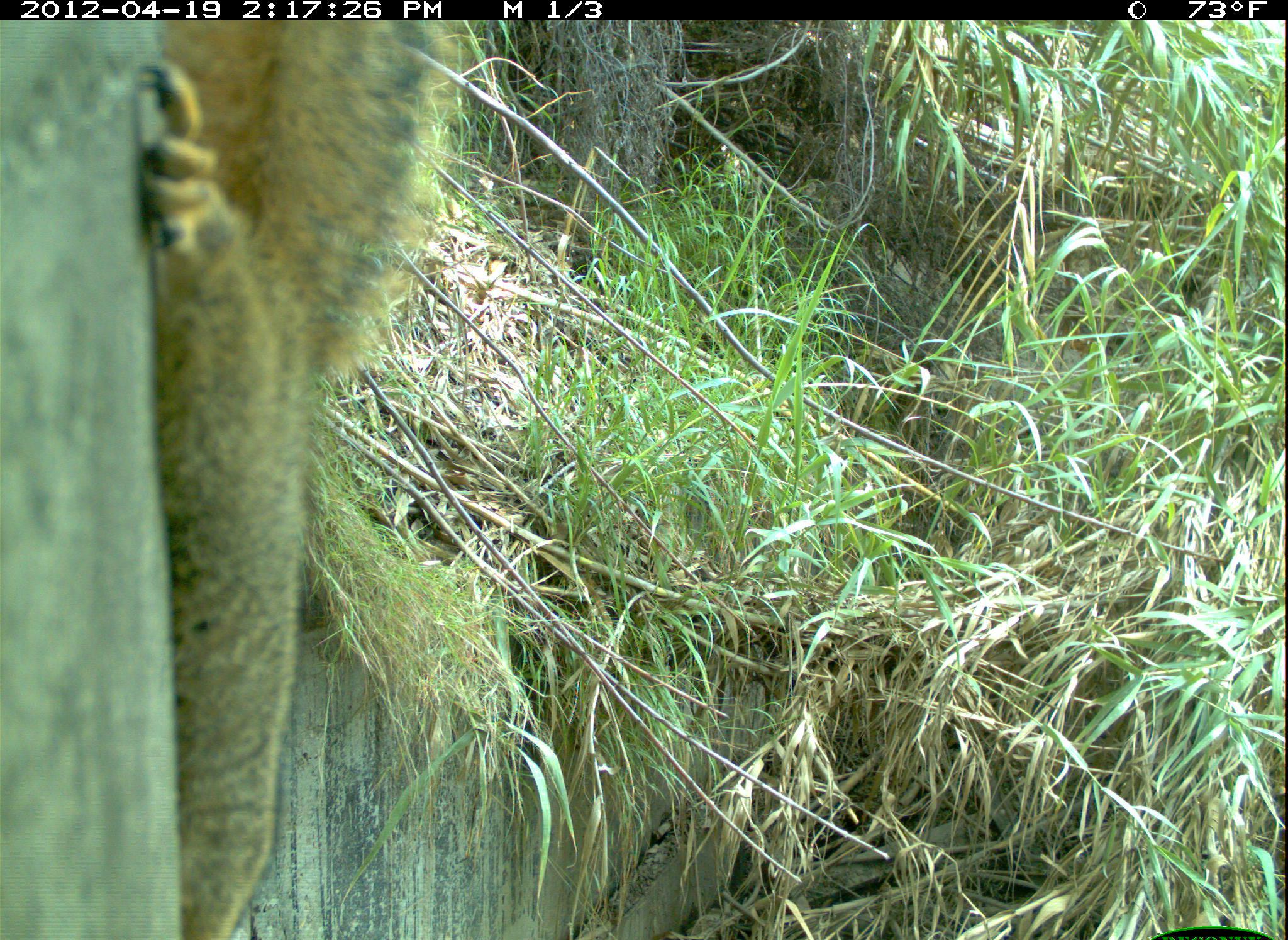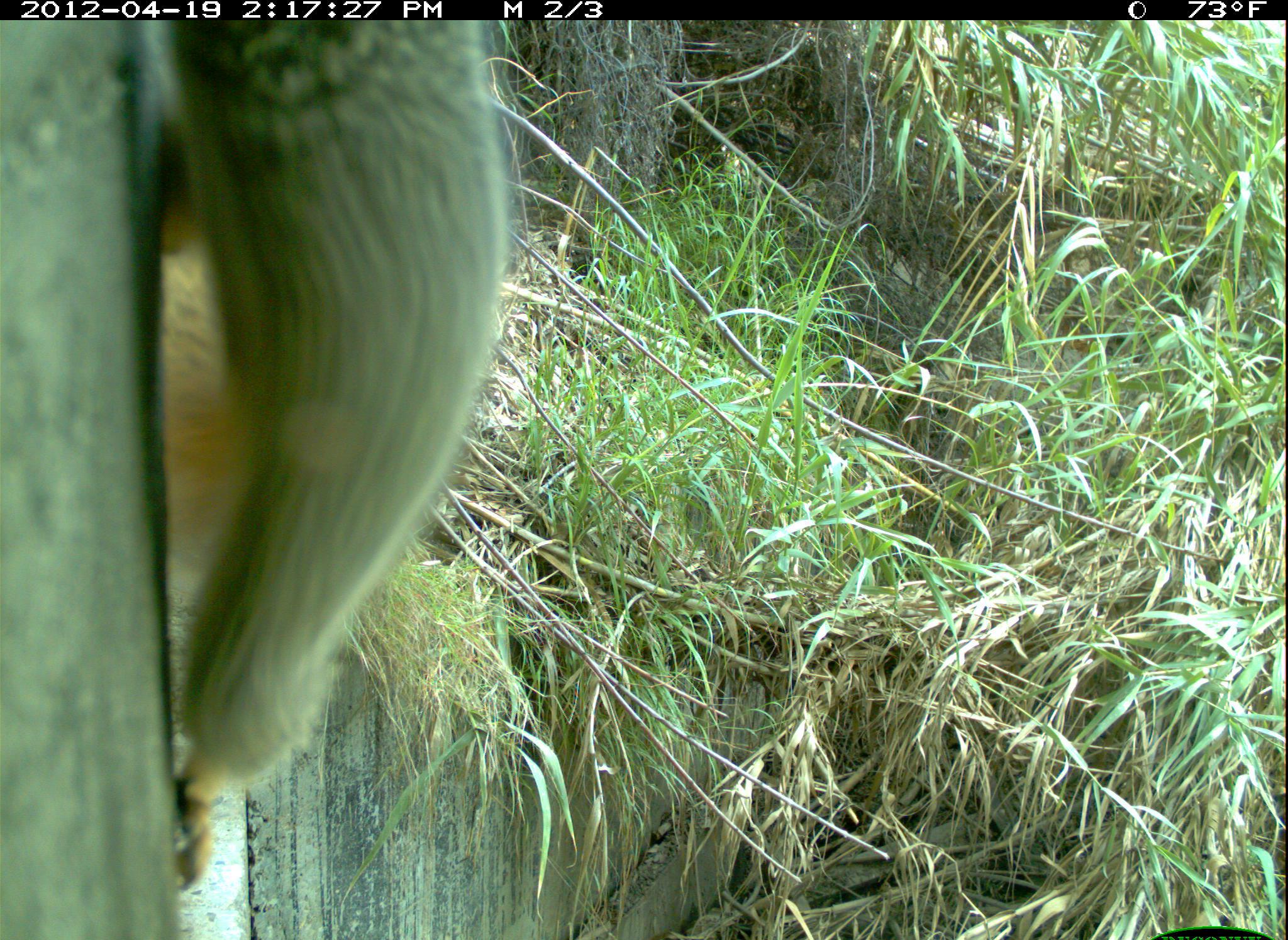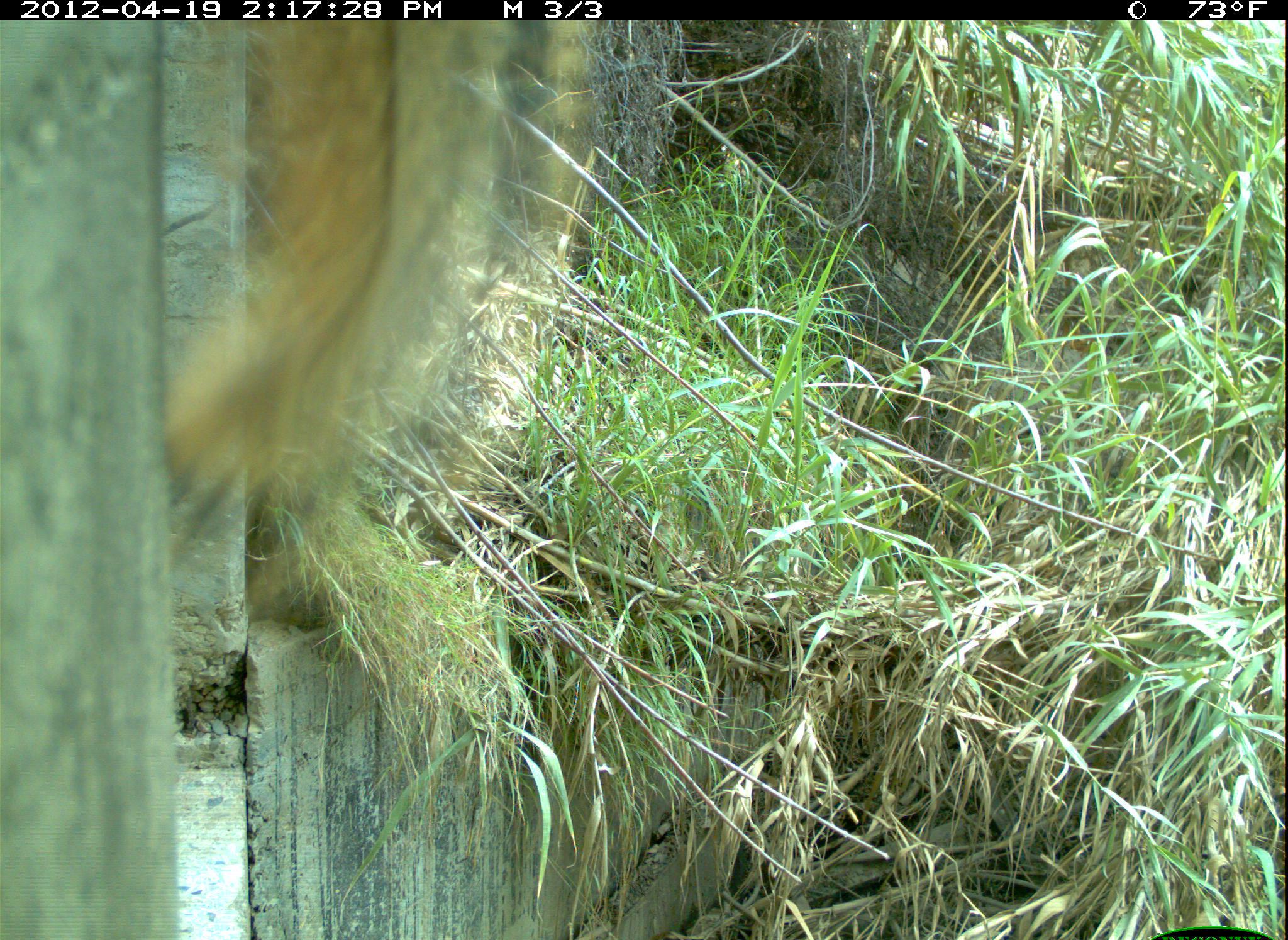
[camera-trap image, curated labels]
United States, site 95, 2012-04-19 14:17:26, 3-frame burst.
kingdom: Animalia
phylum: Chordata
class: Mammalia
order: Rodentia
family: Sciuridae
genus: Sciurus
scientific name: Sciurus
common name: squirrel